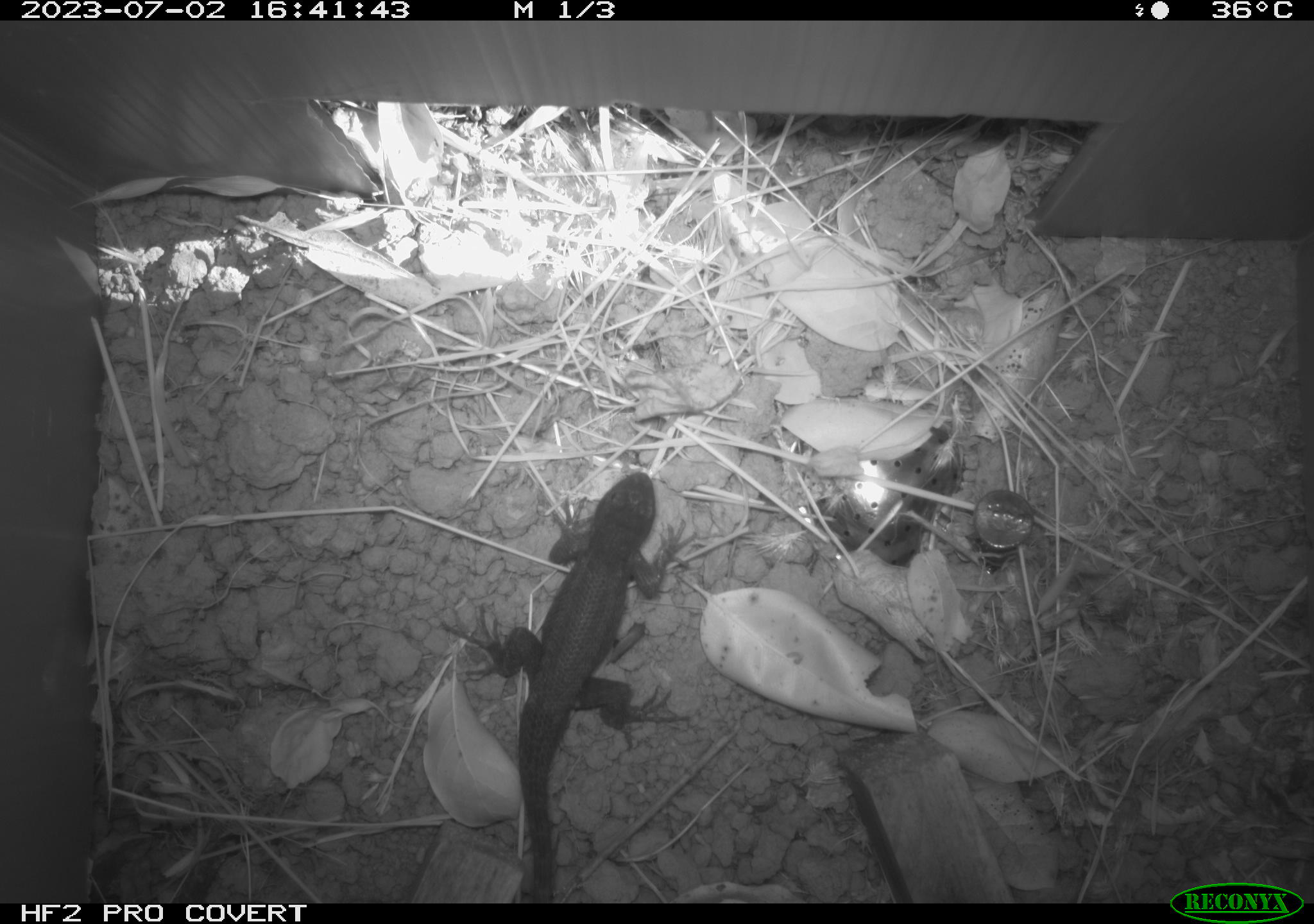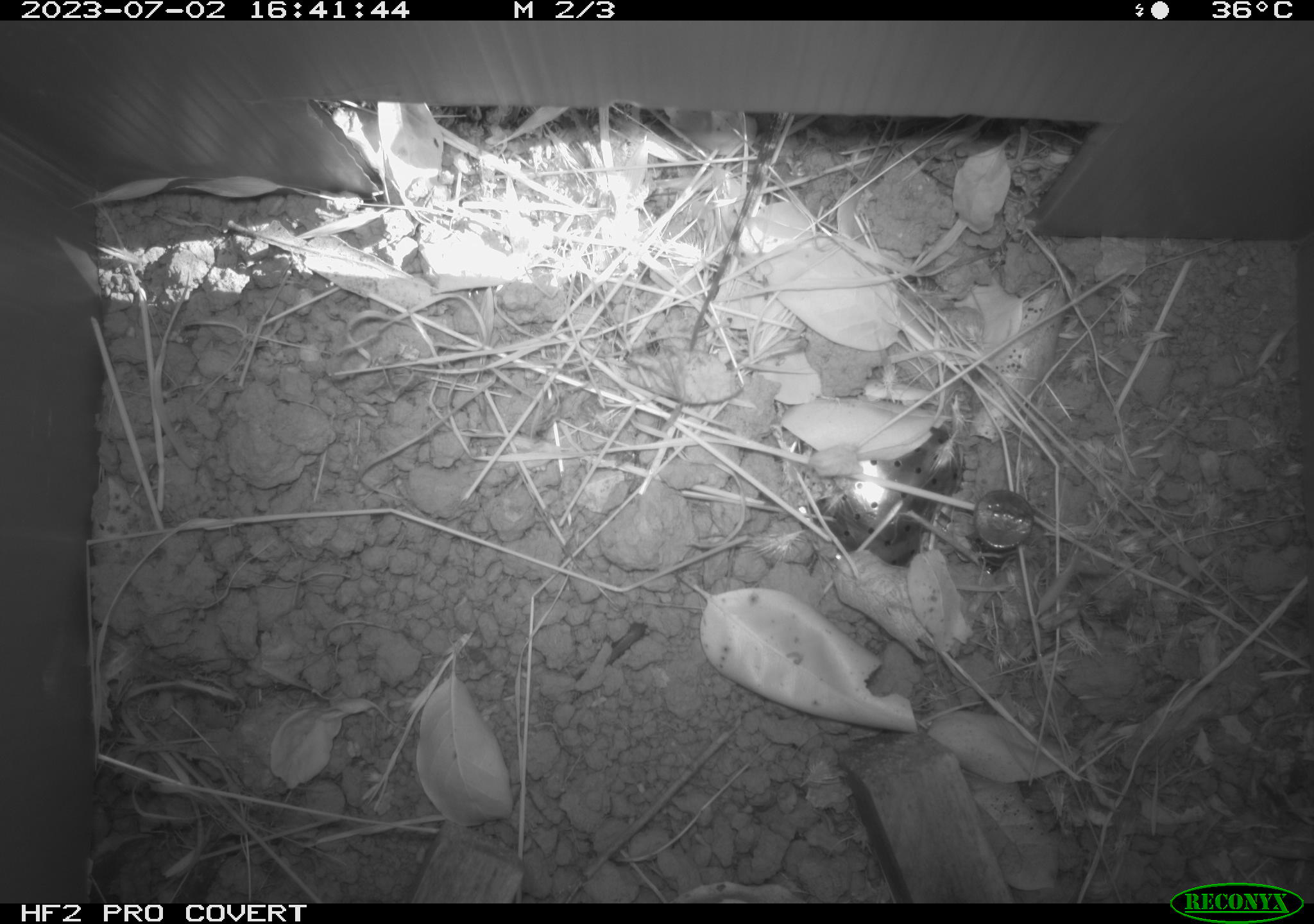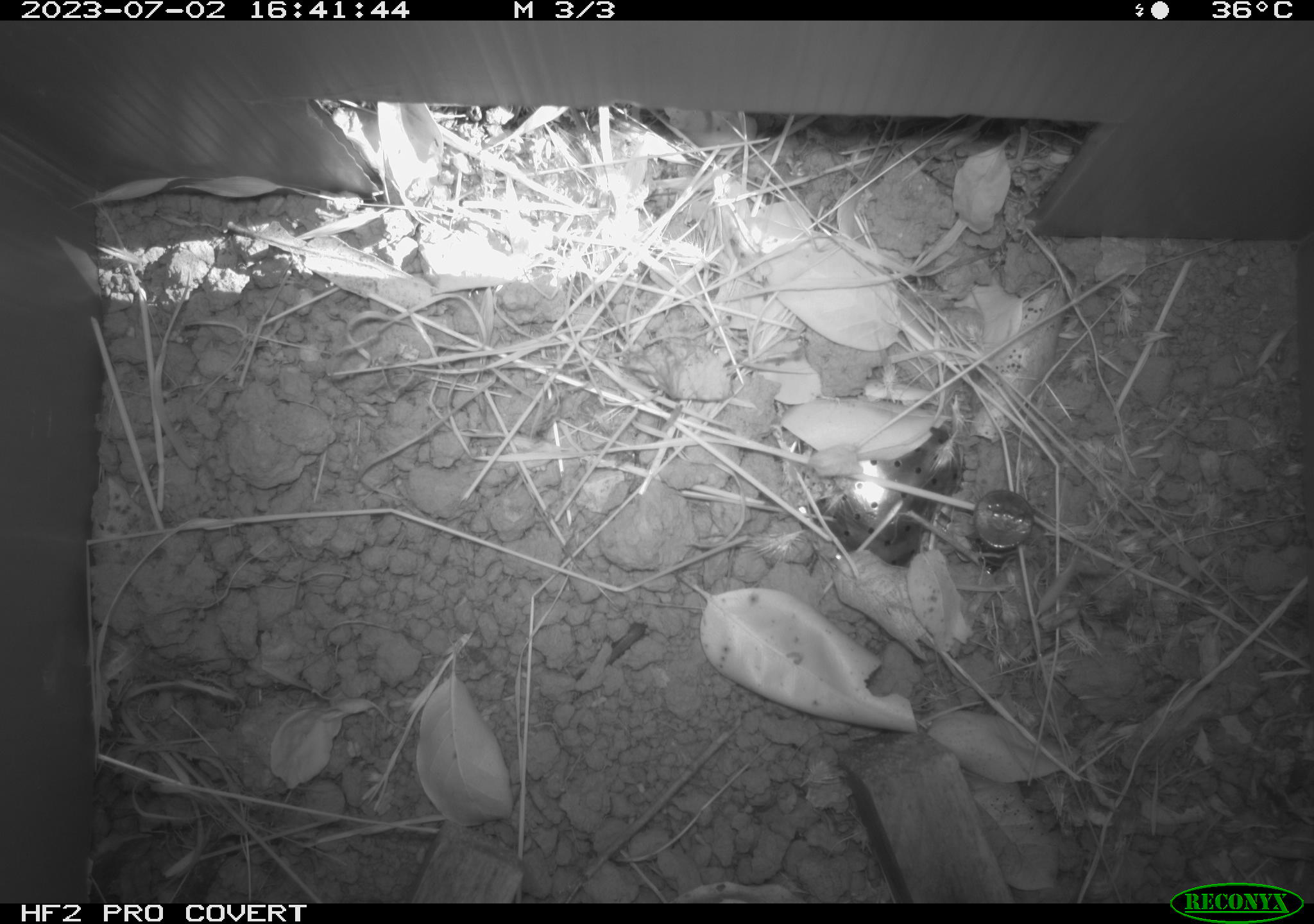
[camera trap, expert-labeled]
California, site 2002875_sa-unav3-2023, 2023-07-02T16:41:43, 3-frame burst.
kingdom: Animalia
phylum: Chordata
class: Reptilia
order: Squamata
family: Phrynosomatidae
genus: Sceloporus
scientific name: Sceloporus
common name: spiny lizards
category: sceloporus species